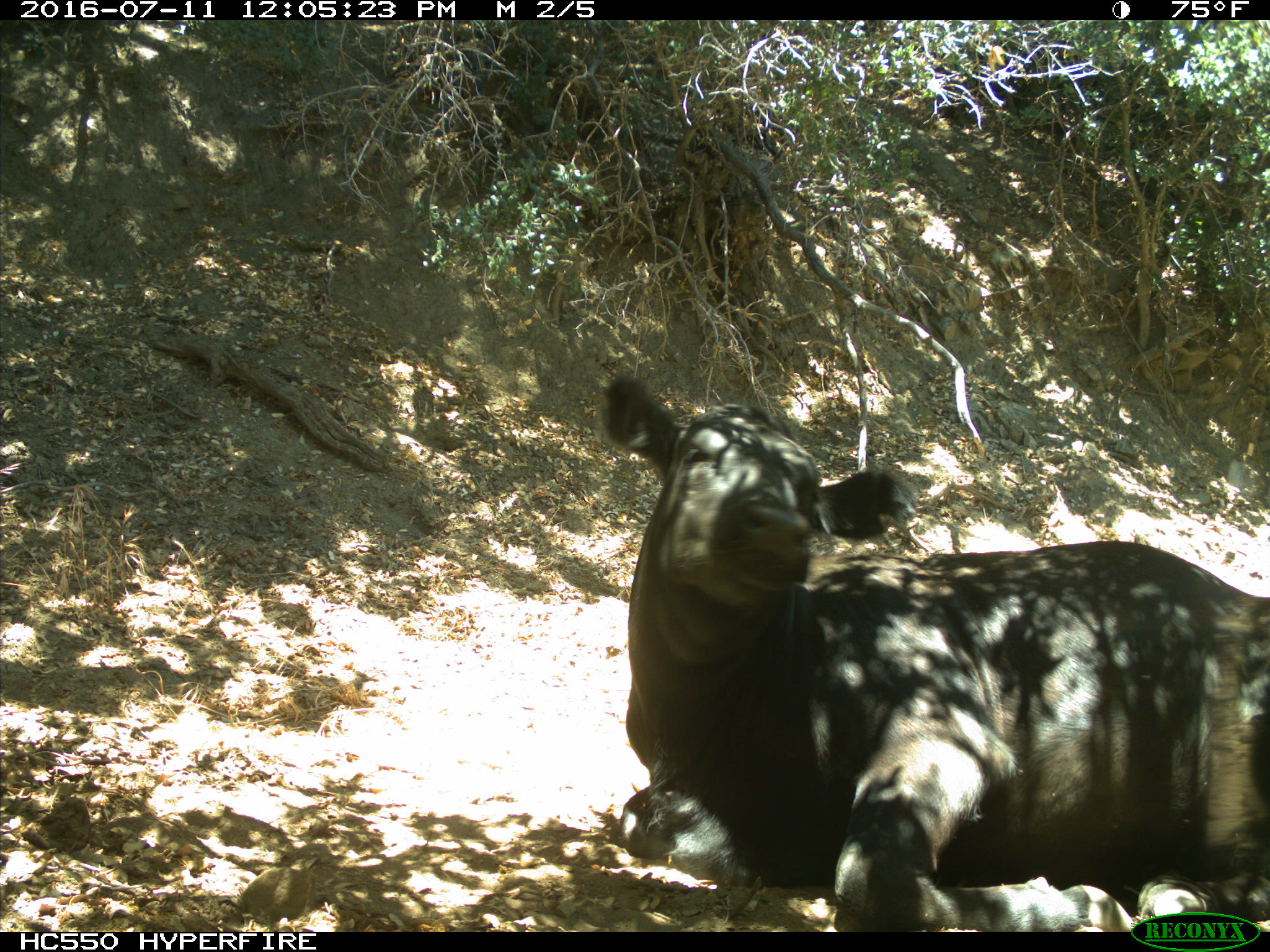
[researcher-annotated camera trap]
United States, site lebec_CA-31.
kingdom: Animalia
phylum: Chordata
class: Mammalia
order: Artiodactyla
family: Bovidae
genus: Bos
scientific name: Bos taurus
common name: domestic cow